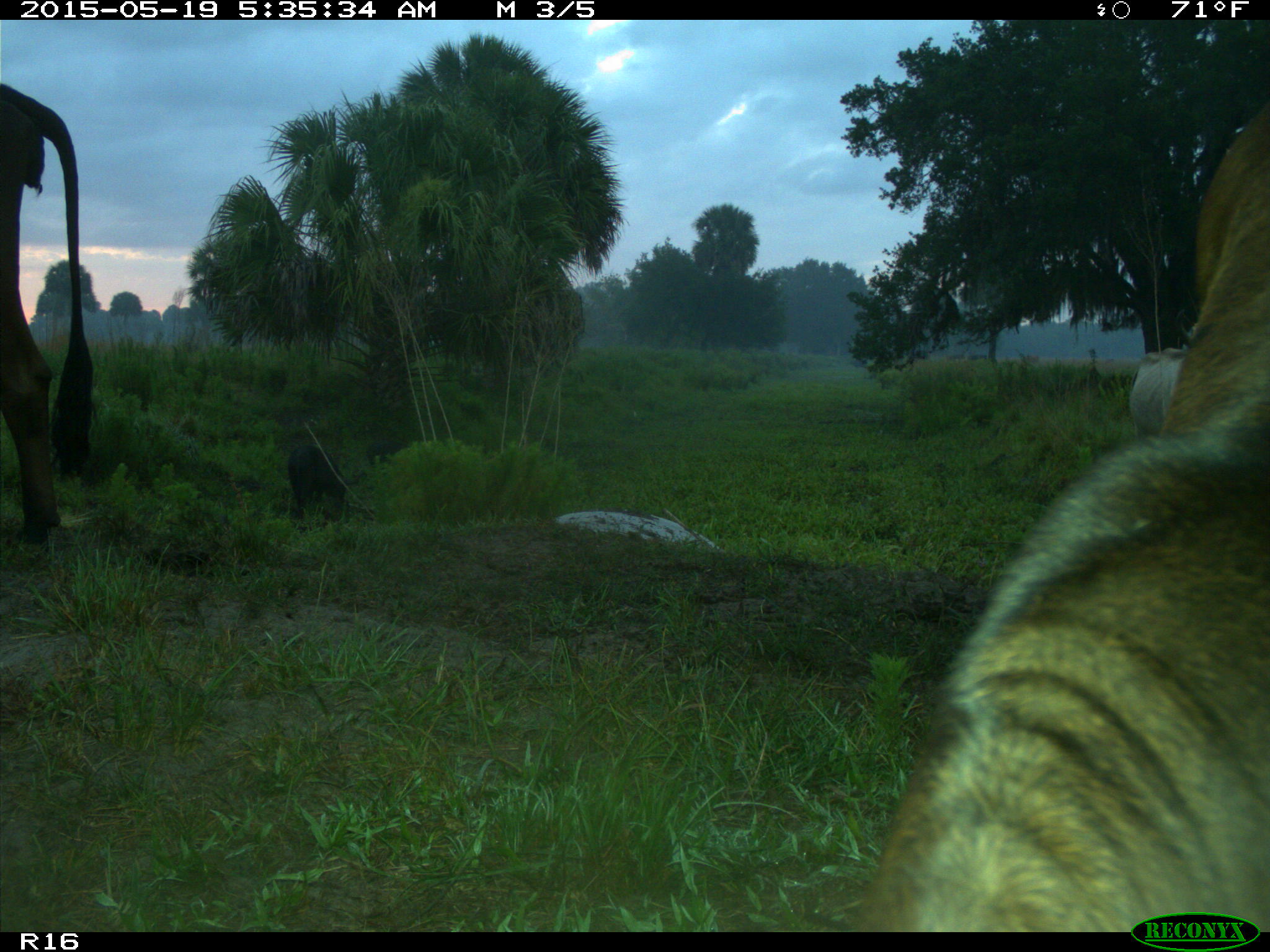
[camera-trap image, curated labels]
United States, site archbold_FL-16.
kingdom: Animalia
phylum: Chordata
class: Mammalia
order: Artiodactyla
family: Suidae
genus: Sus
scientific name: Sus scrofa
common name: wild boar